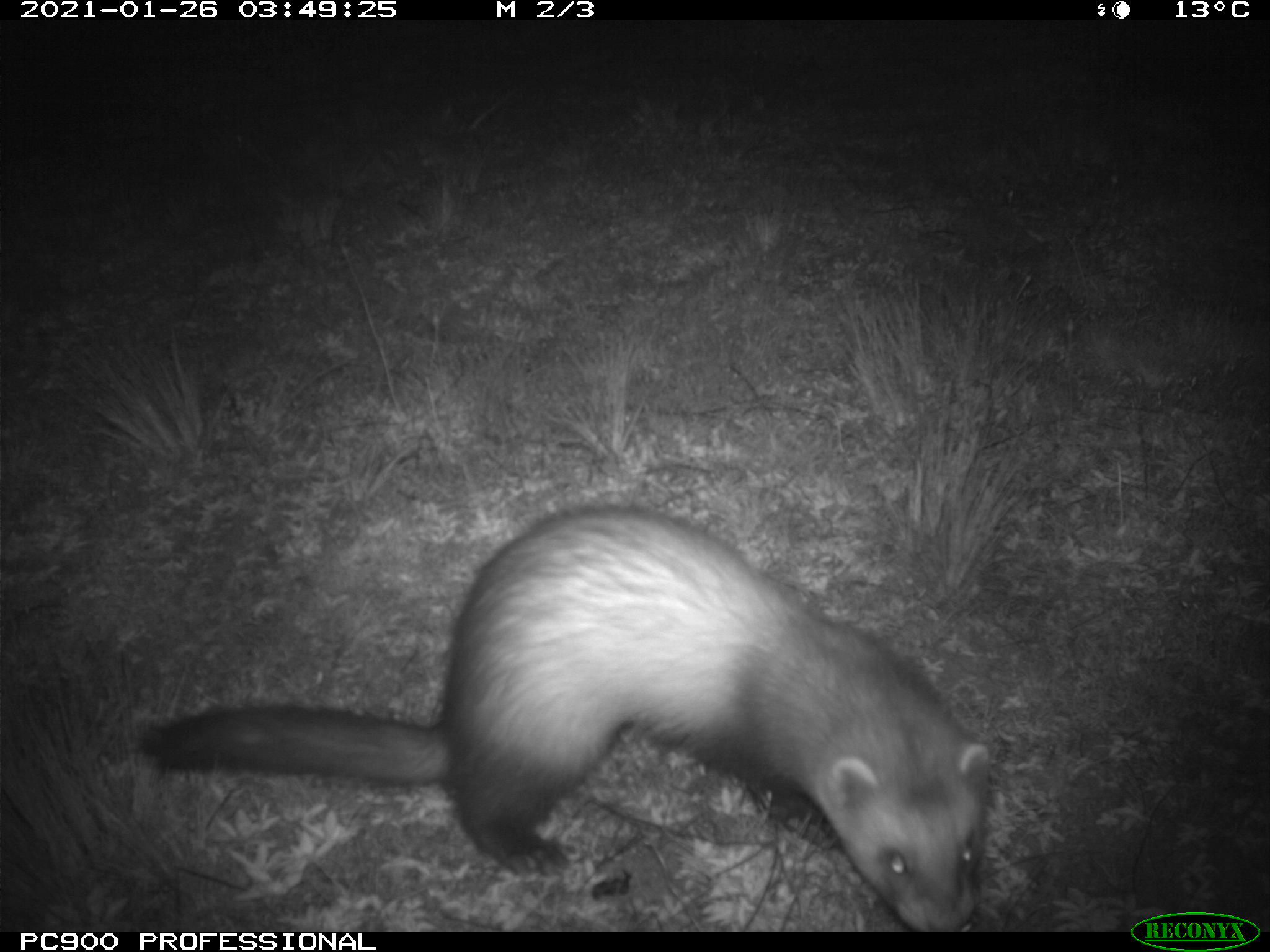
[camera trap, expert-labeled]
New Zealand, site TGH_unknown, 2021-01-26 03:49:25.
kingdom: Animalia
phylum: Chordata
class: Mammalia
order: Carnivora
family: Mustelidae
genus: Mustela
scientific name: Mustela furo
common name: ferret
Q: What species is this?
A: Ferret (Mustela furo).